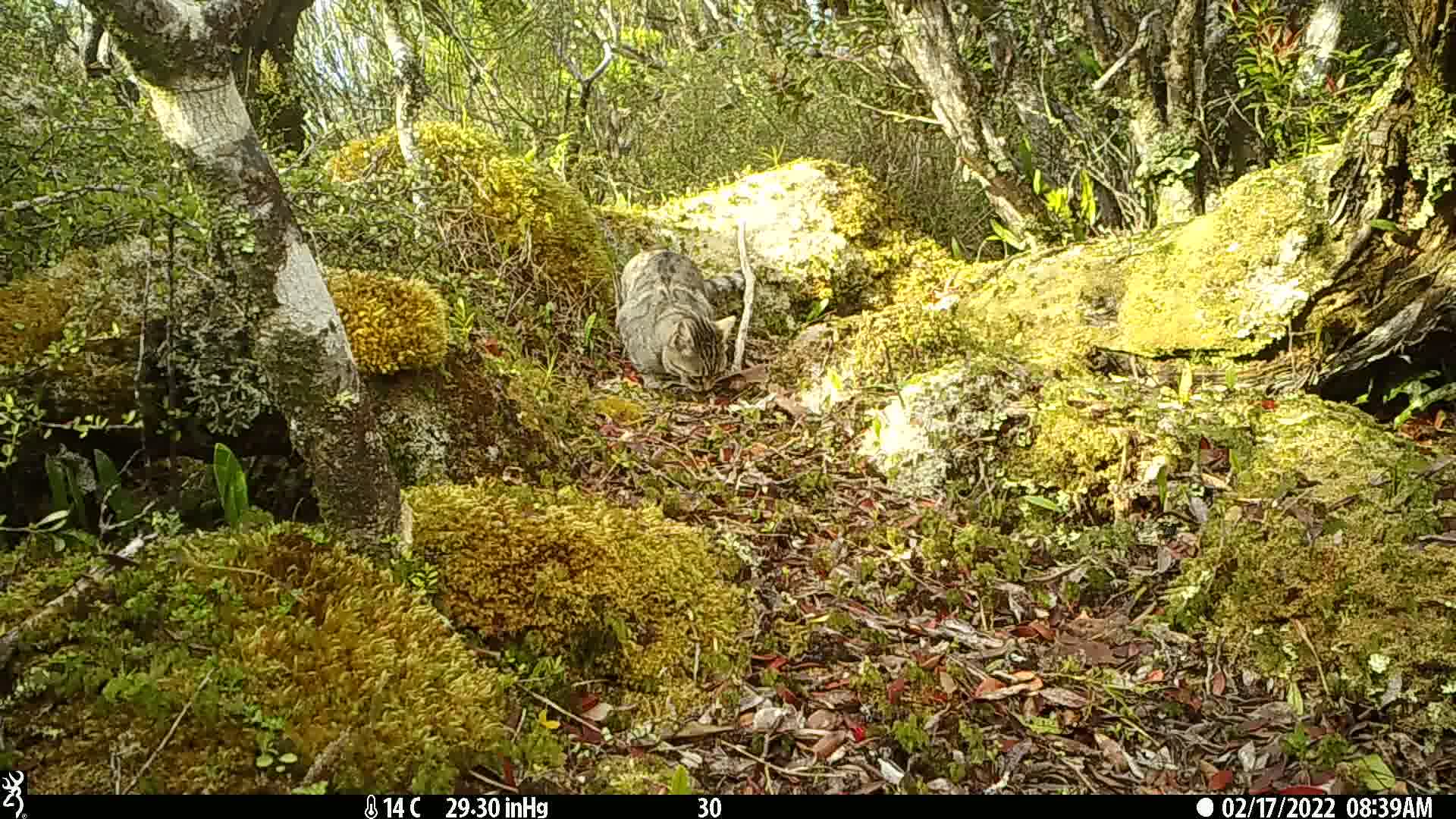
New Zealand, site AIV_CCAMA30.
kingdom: Animalia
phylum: Chordata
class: Mammalia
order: Carnivora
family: Felidae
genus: Felis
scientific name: Felis catus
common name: domestic cat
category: cat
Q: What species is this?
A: Cat (domestic cat) (Felis catus).